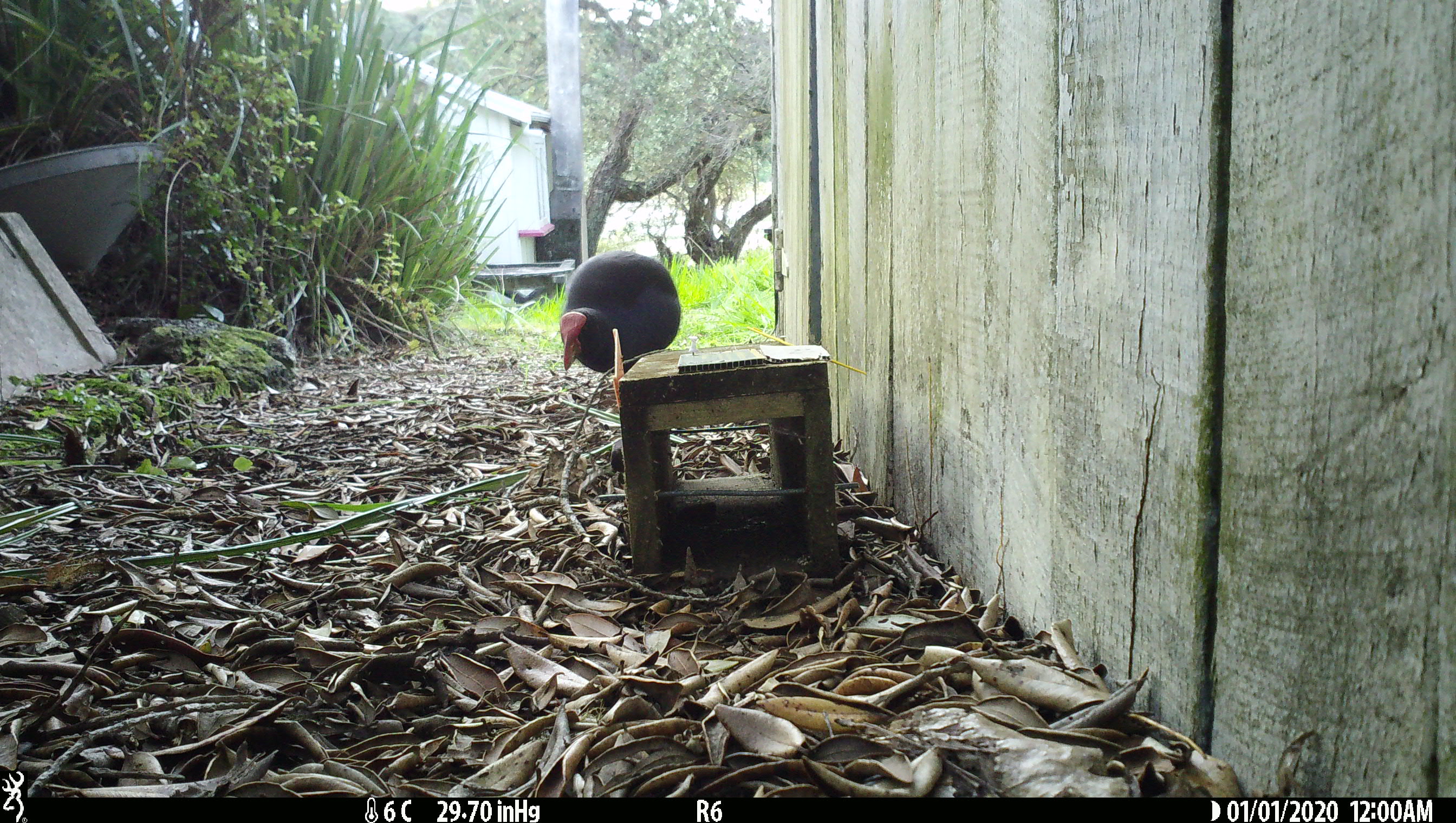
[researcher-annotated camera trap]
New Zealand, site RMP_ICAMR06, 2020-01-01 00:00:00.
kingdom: Animalia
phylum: Chordata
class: Aves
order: Gruiformes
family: Rallidae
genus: Porphyrio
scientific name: Porphyrio melanotus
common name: australasian swamphen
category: pukeko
Pukeko (australasian swamphen) (Porphyrio melanotus).